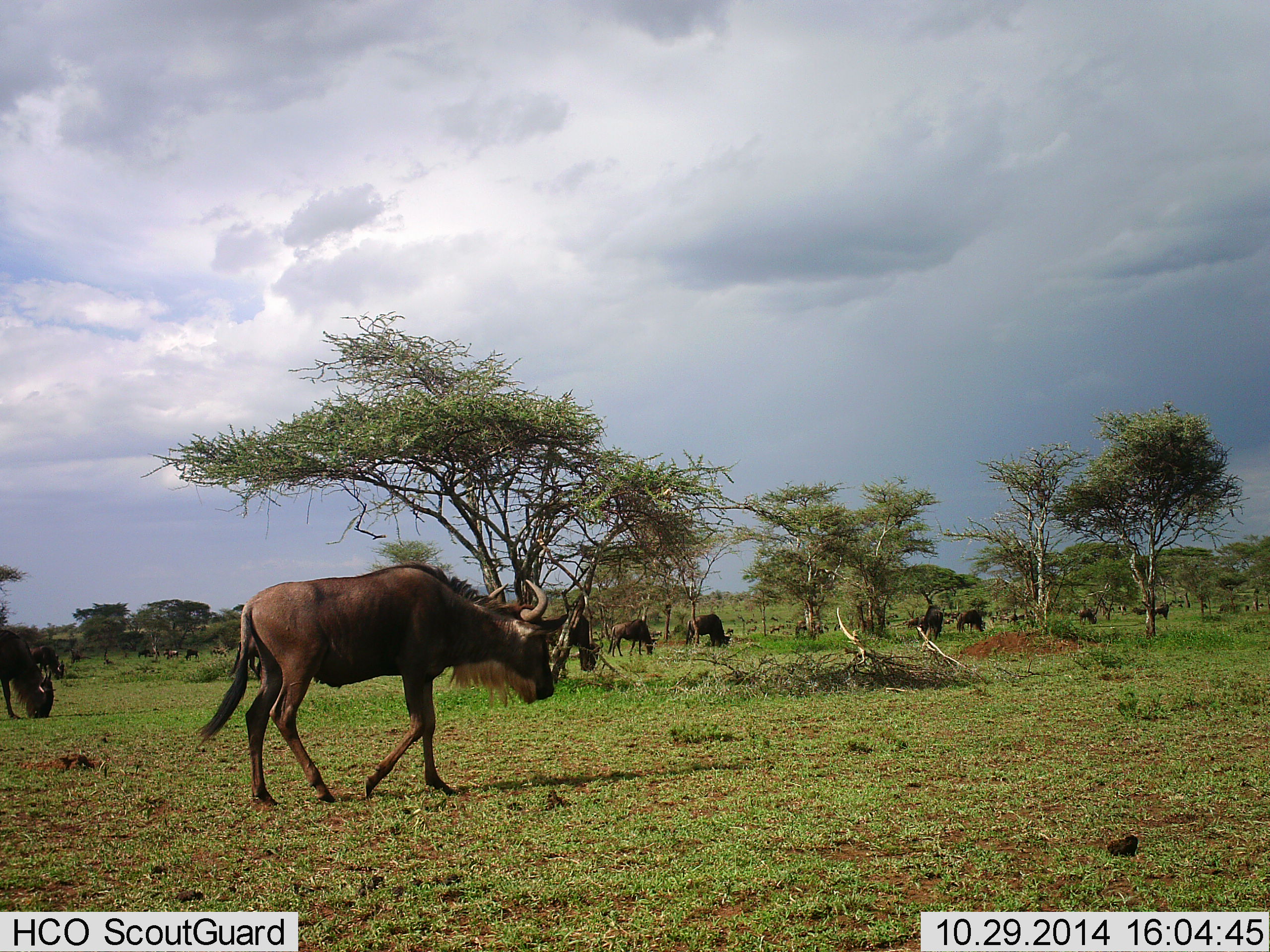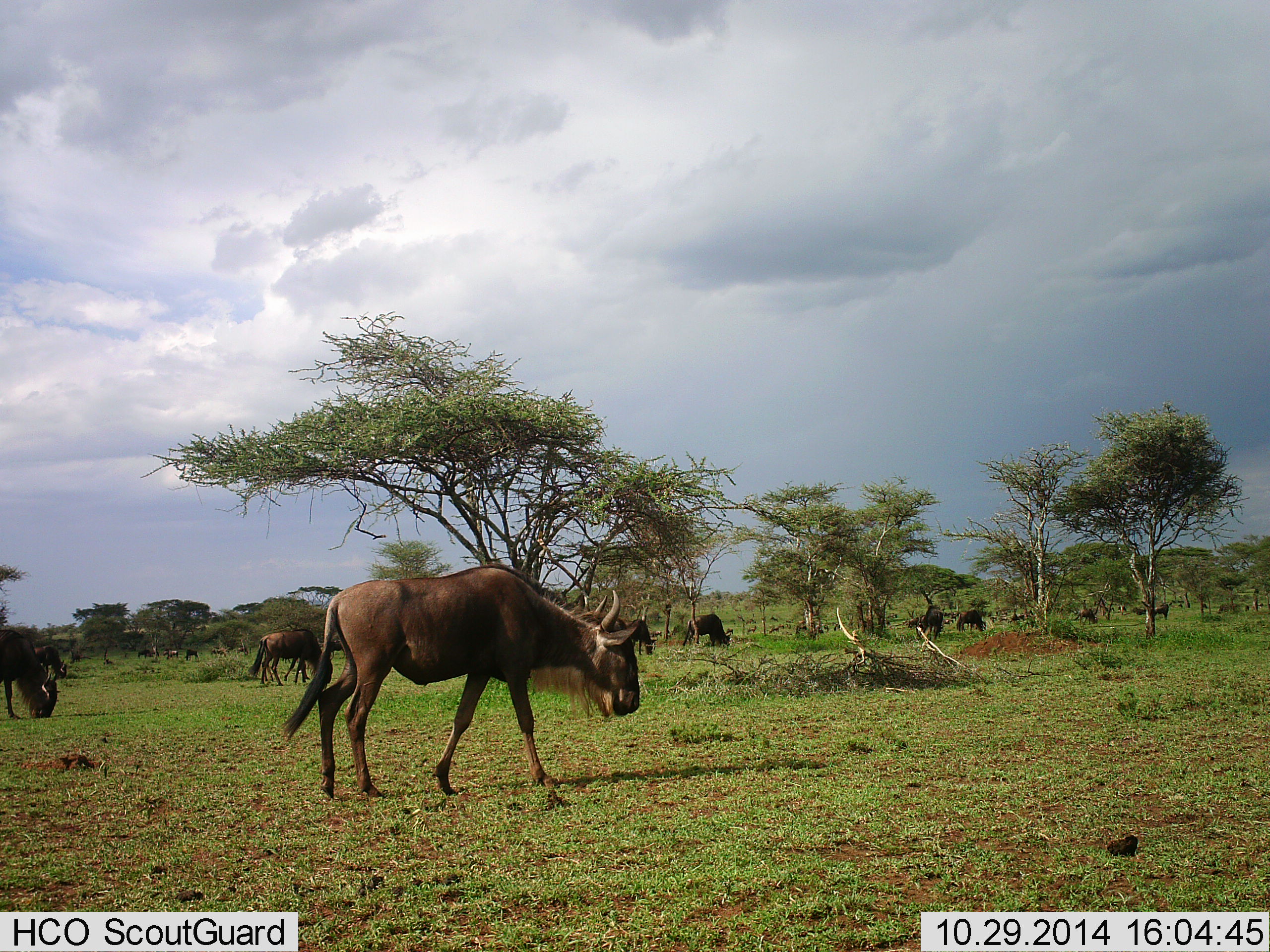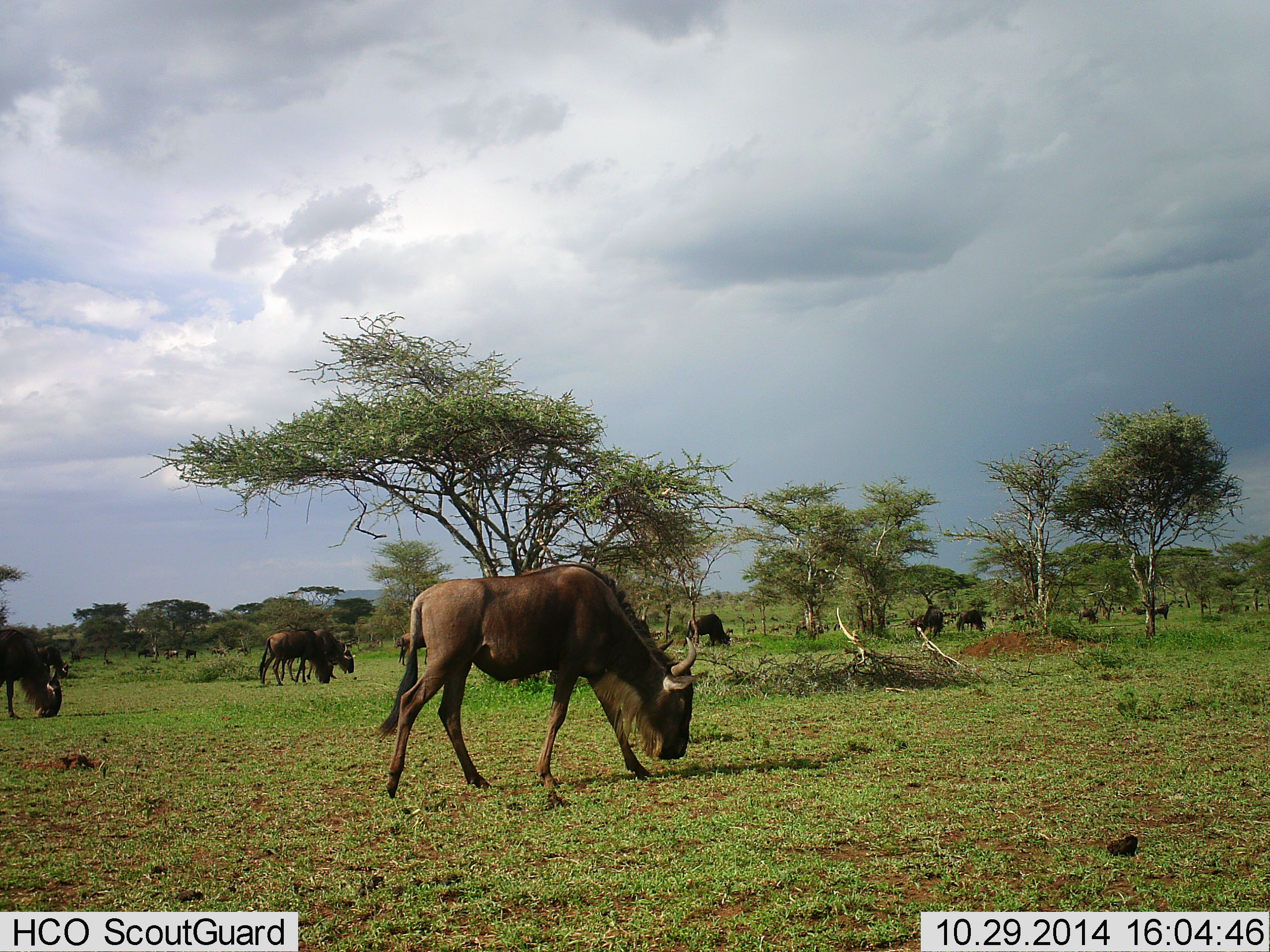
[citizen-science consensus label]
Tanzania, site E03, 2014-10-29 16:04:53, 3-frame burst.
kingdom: Animalia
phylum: Chordata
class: Mammalia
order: Artiodactyla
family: Bovidae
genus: Connochaetes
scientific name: Connochaetes taurinus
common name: blue wildebeest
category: wildebeest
Wildebeest (blue wildebeest) (Connochaetes taurinus), count 11-50. Behavior (volunteer vote fractions): standing 50%, resting 0%, moving 70%, interacting 0%. Young present (vote fraction): 0%. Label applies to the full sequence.